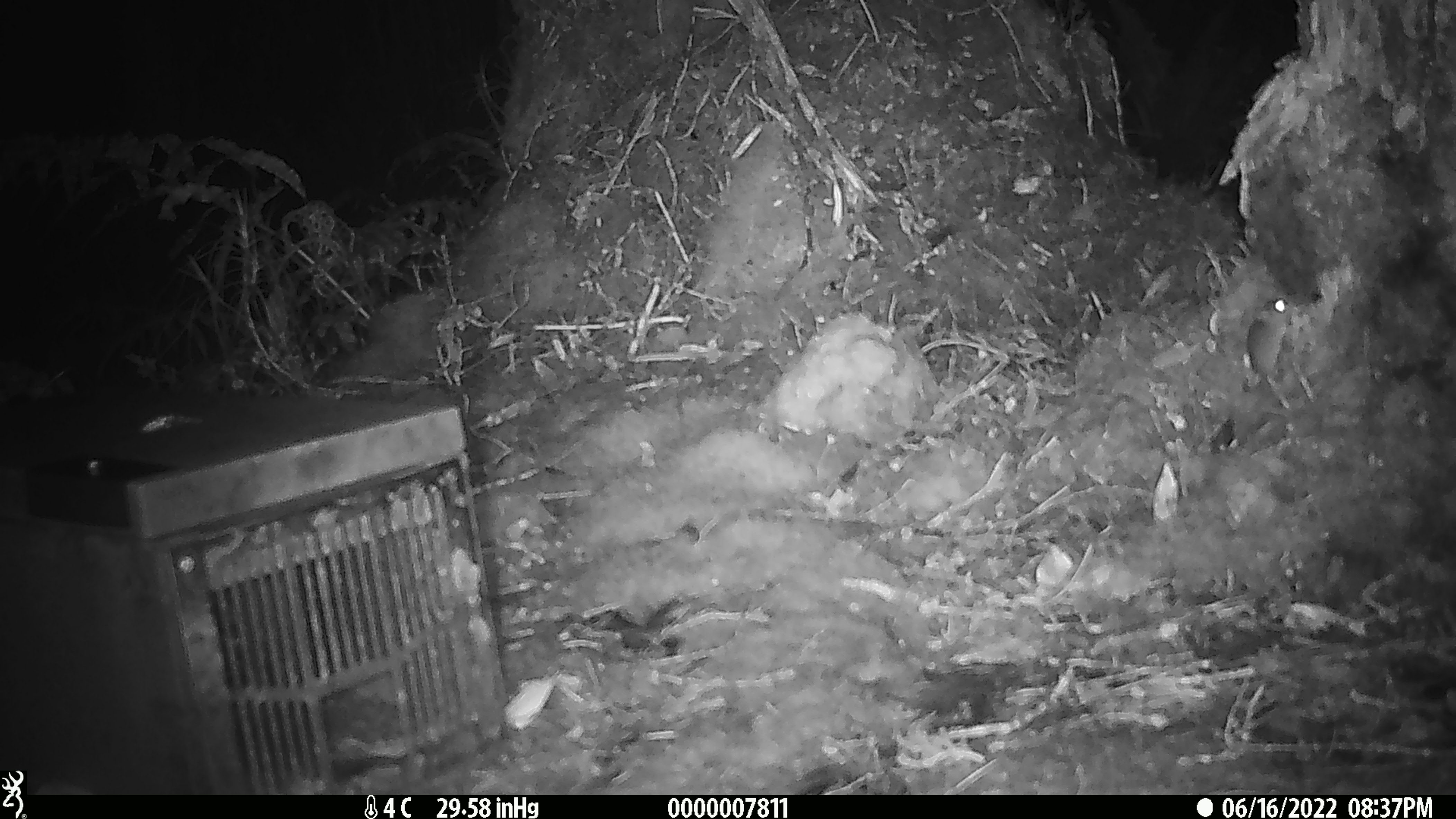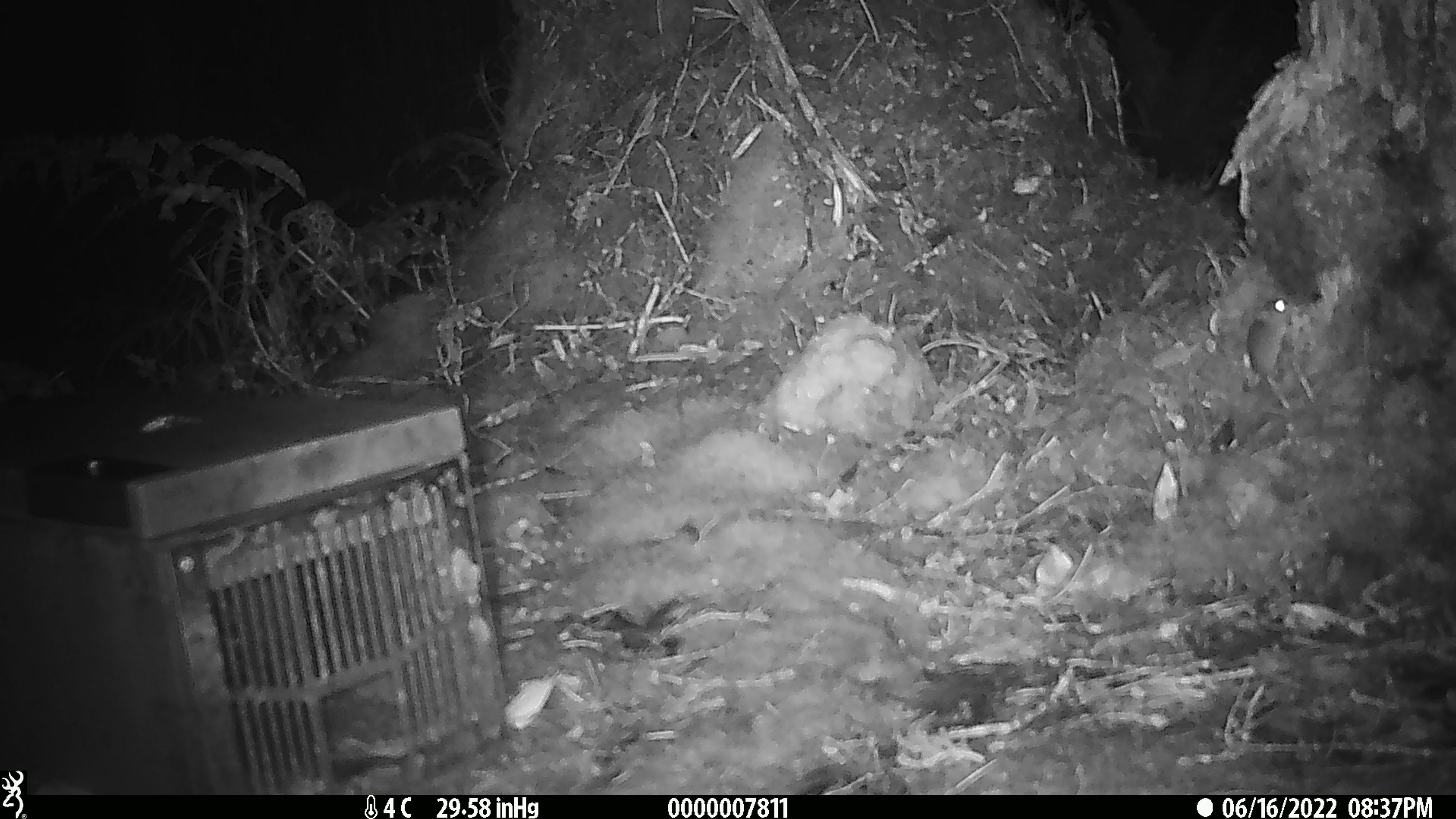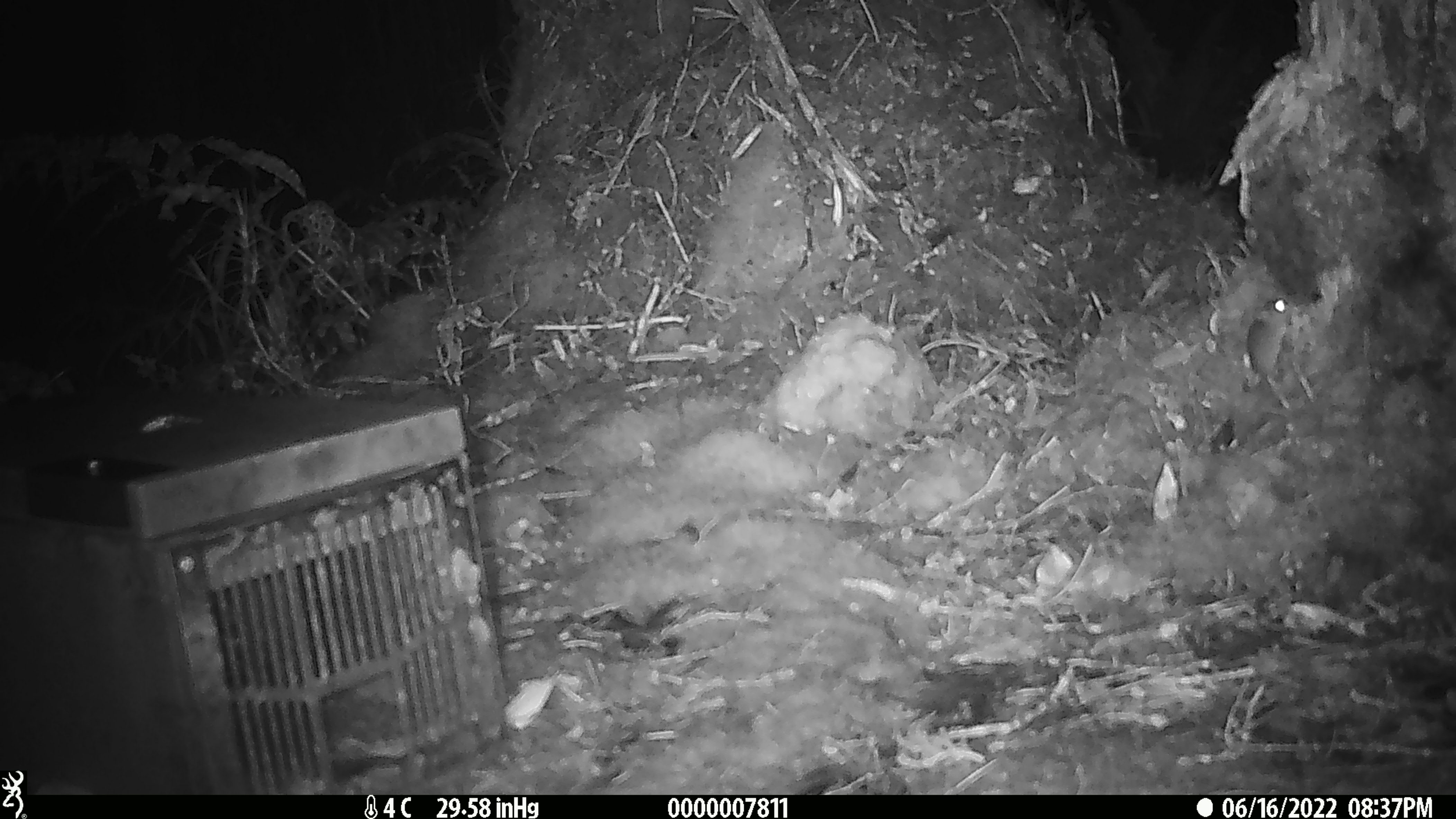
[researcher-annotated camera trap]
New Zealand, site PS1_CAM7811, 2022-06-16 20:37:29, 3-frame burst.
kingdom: Animalia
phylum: Chordata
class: Mammalia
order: Rodentia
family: Muridae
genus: Mus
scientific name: Mus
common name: mouse